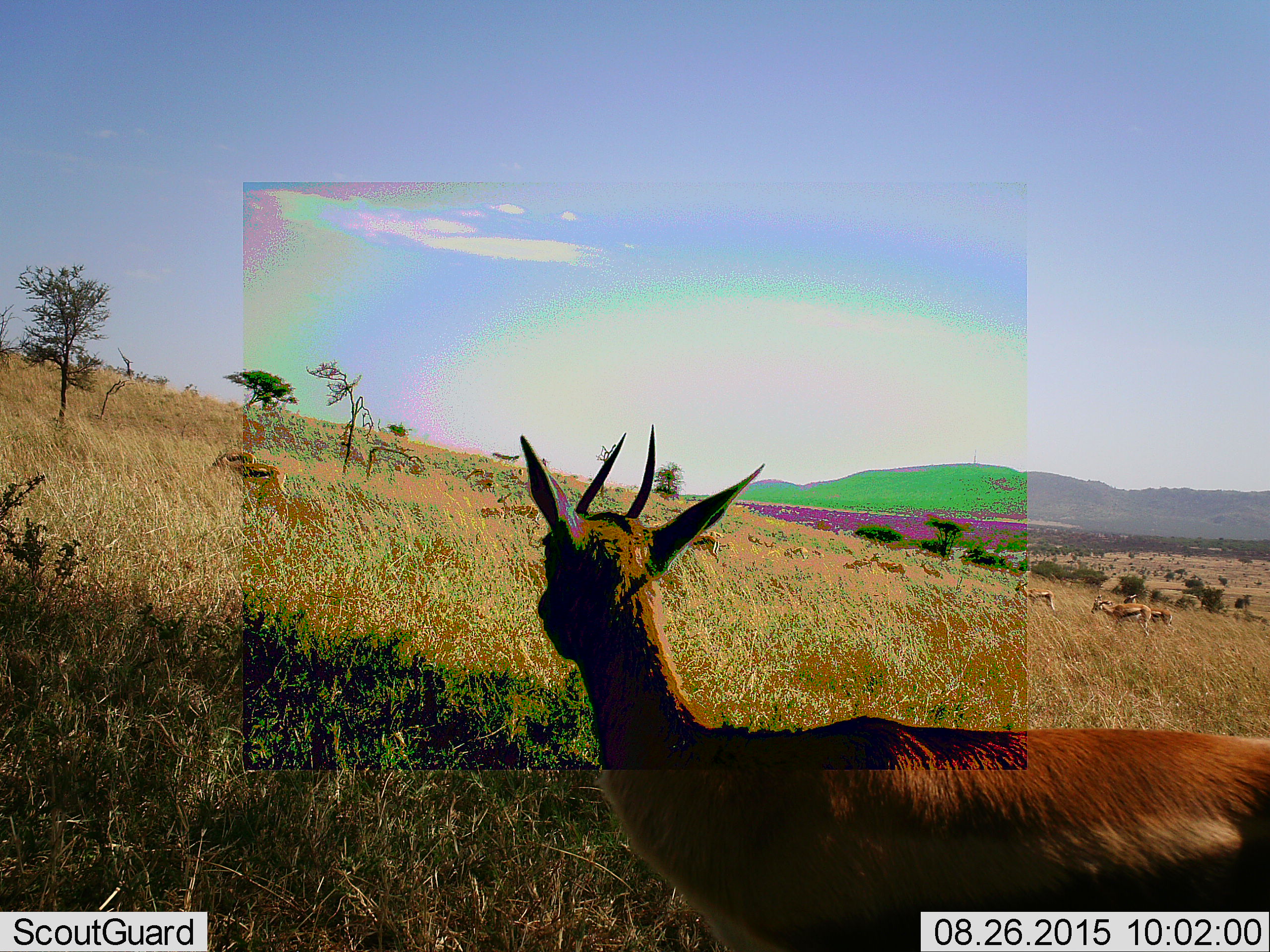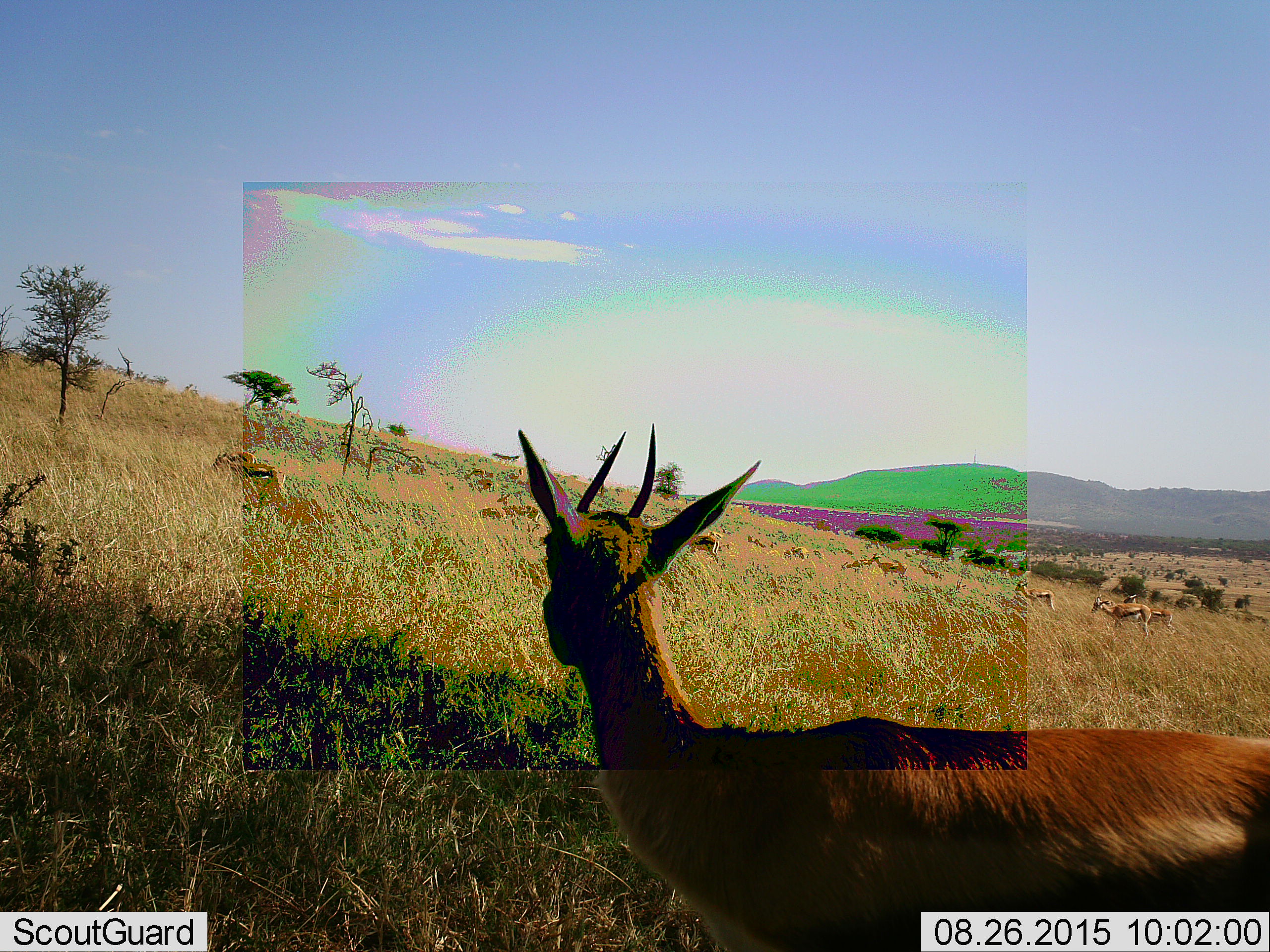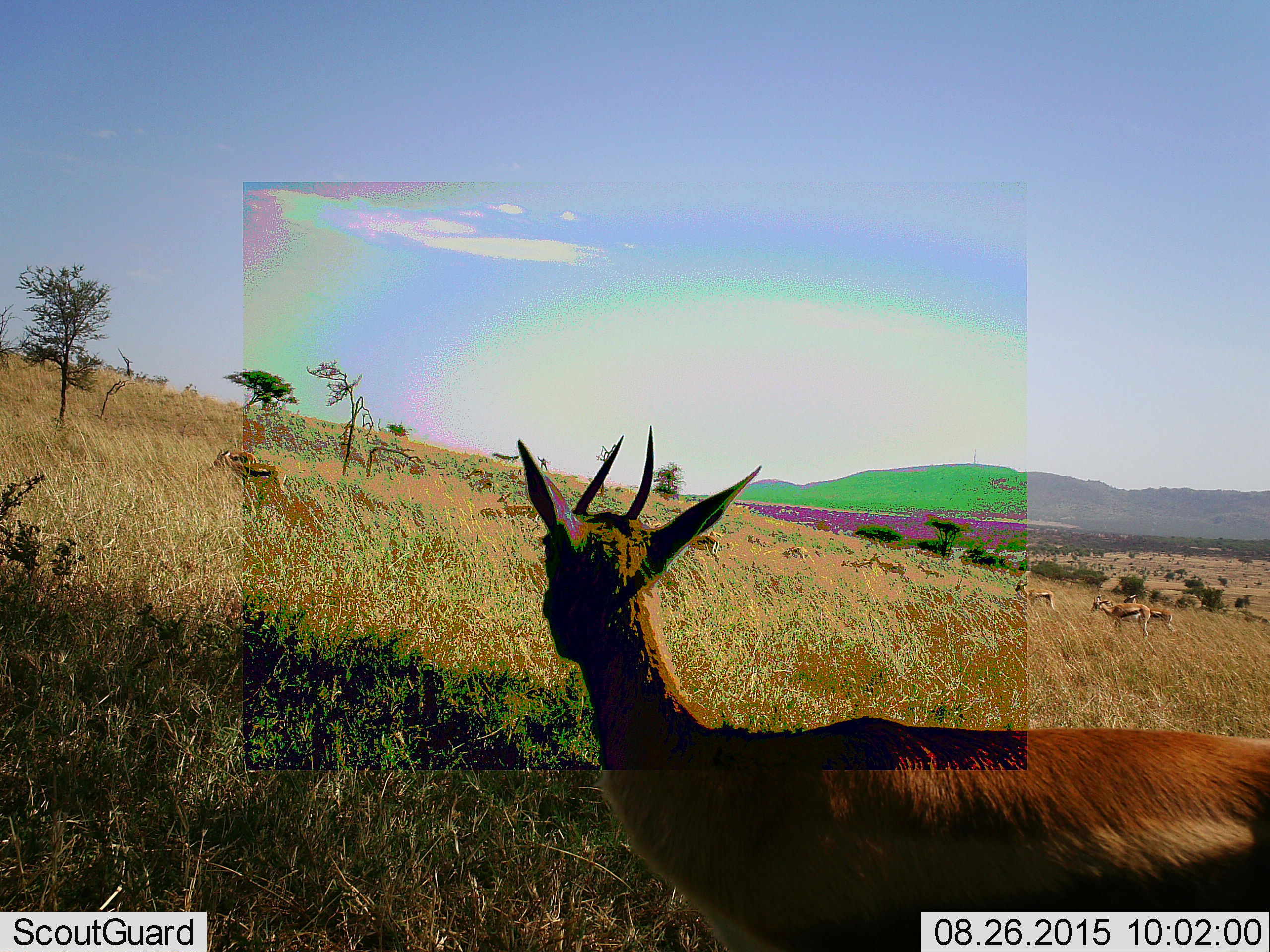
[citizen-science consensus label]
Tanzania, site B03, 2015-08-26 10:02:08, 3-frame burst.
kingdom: Animalia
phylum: Chordata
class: Mammalia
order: Artiodactyla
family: Bovidae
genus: Eudorcas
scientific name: Eudorcas thomsonii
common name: thomson's gazelle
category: gazellethomsons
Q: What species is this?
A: Gazellethomsons (thomson's gazelle) (Eudorcas thomsonii).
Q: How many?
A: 11-50.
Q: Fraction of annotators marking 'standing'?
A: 100%.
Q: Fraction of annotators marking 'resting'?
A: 0%.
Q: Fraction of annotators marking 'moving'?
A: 7%.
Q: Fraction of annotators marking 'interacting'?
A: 0%.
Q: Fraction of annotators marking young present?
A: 14%.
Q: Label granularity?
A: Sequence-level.